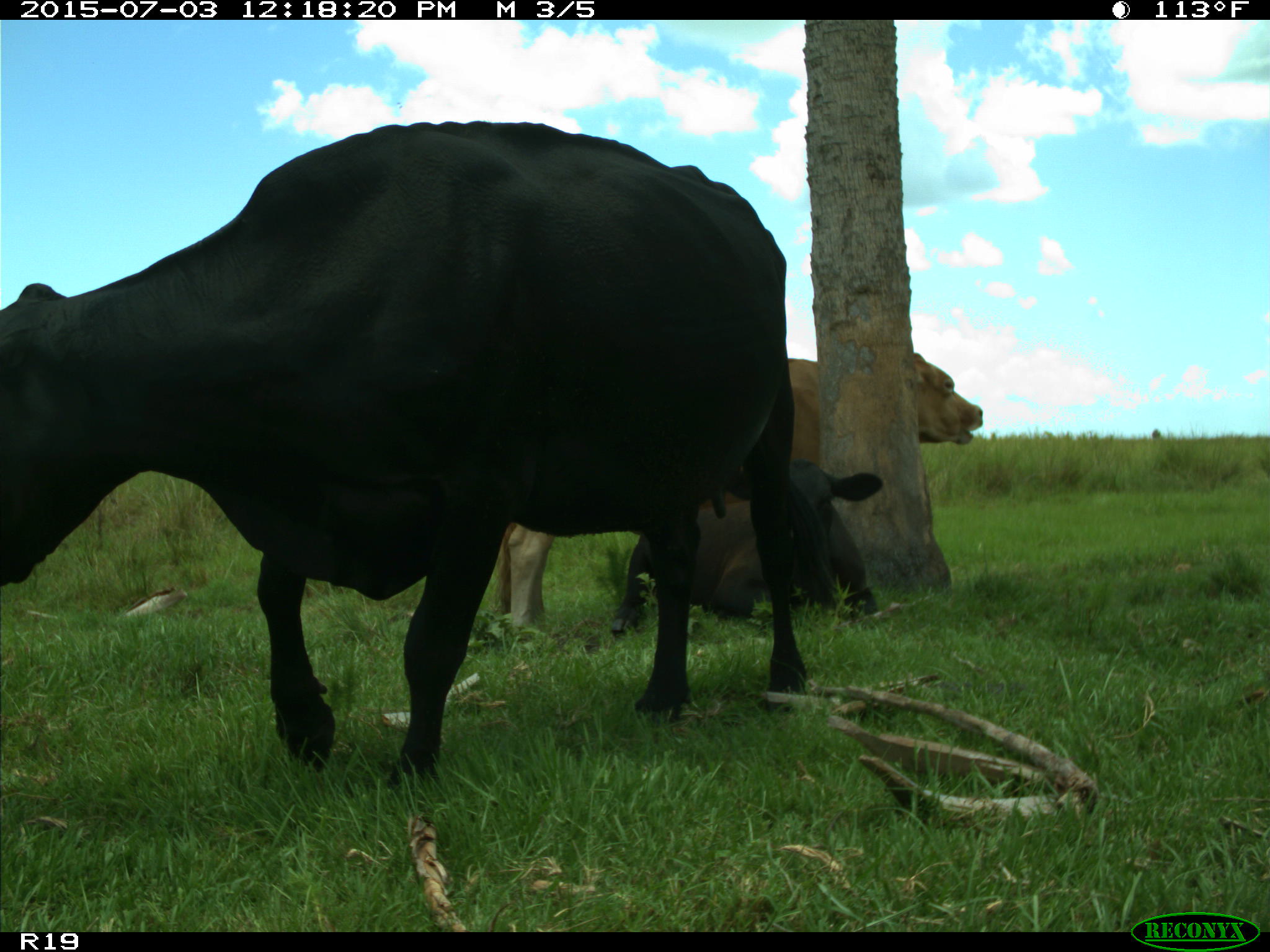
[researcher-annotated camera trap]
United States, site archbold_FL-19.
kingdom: Animalia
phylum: Chordata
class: Mammalia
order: Artiodactyla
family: Bovidae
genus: Bos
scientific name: Bos taurus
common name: domestic cow